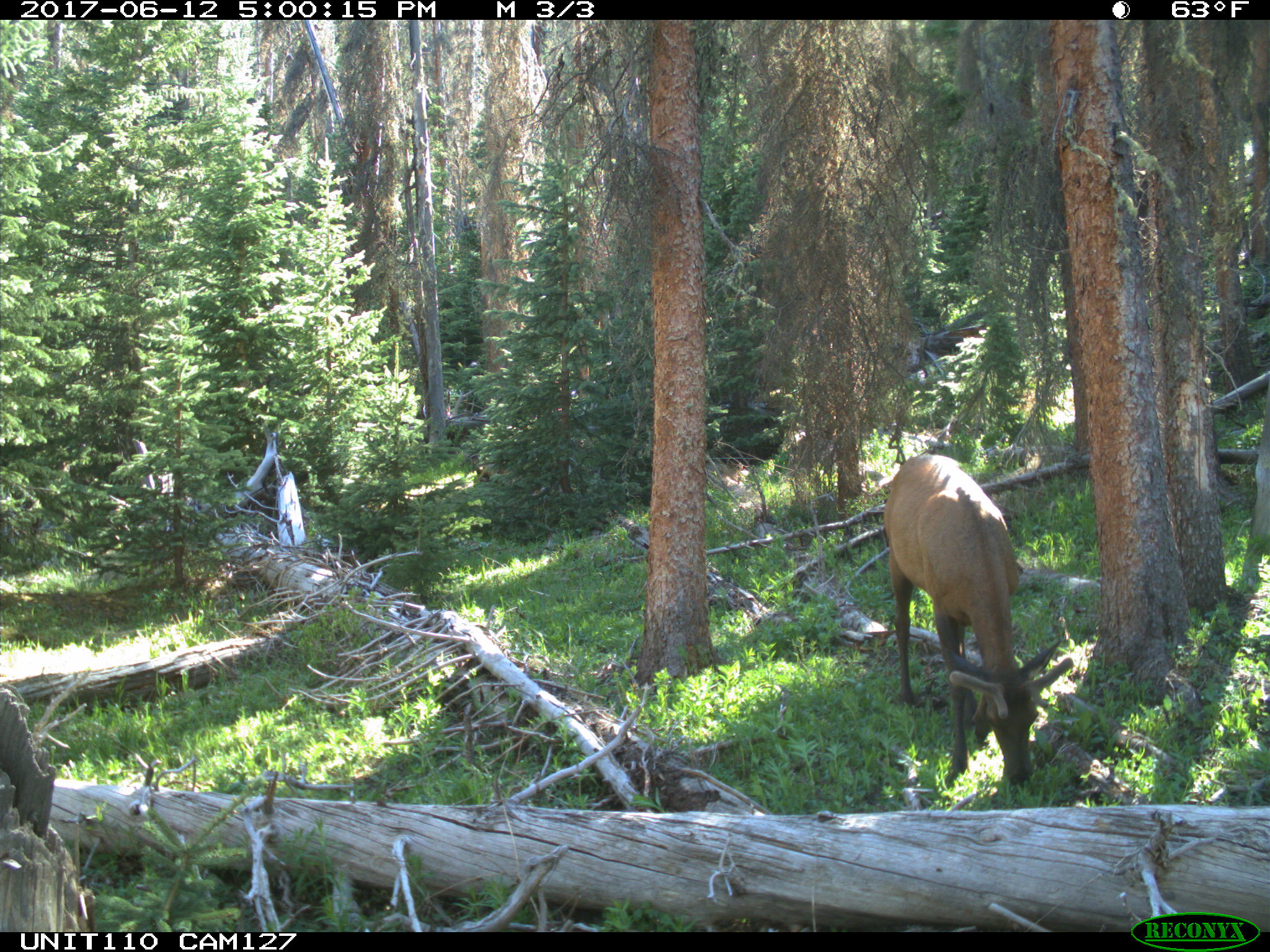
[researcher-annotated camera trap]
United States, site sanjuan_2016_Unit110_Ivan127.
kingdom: Animalia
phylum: Chordata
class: Mammalia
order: Artiodactyla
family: Cervidae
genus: Cervus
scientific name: Cervus elaphus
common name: red deer